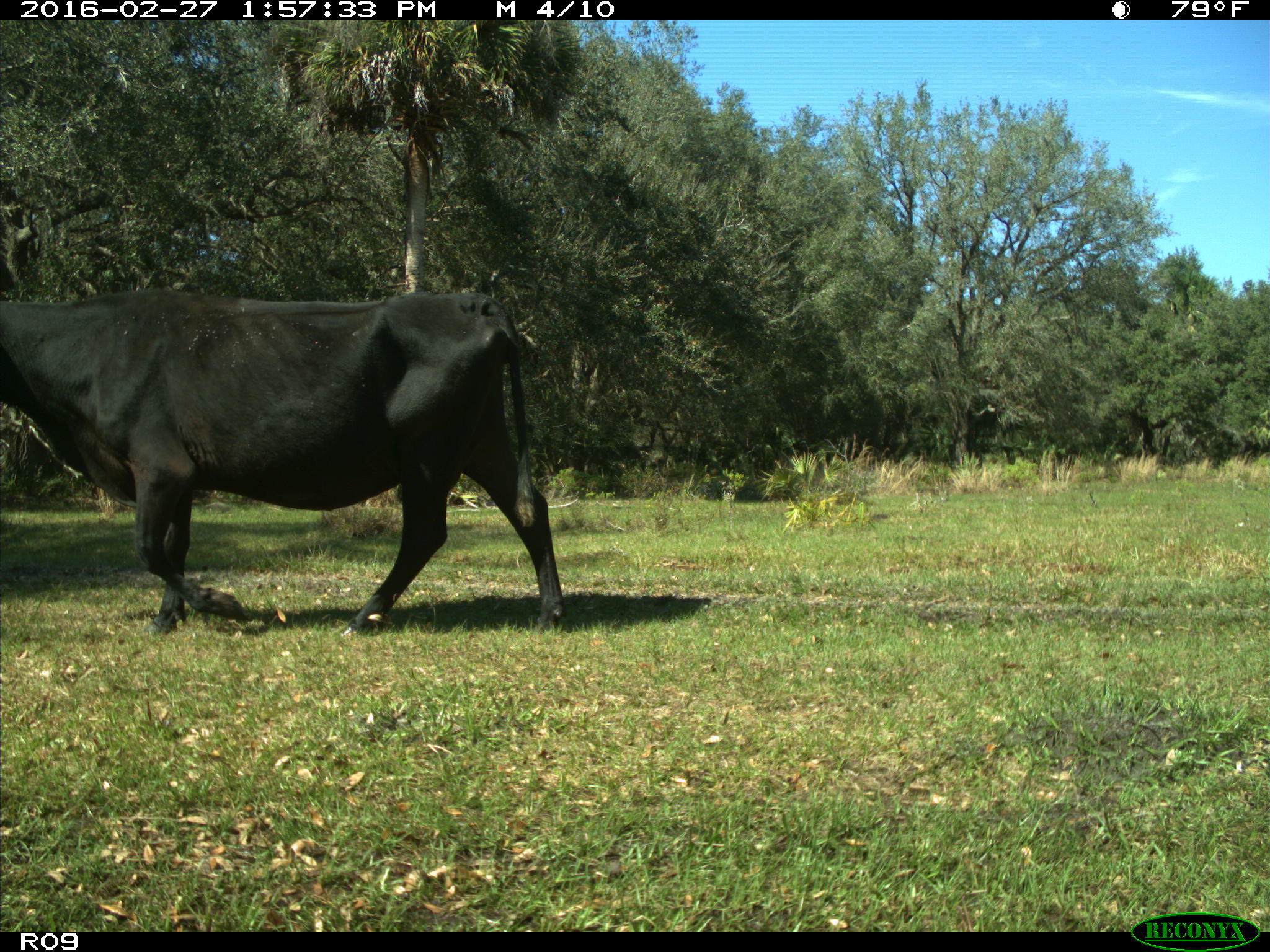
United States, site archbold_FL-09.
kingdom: Animalia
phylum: Chordata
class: Mammalia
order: Artiodactyla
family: Bovidae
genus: Bos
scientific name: Bos taurus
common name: domestic cow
Bos taurus (domestic cow).